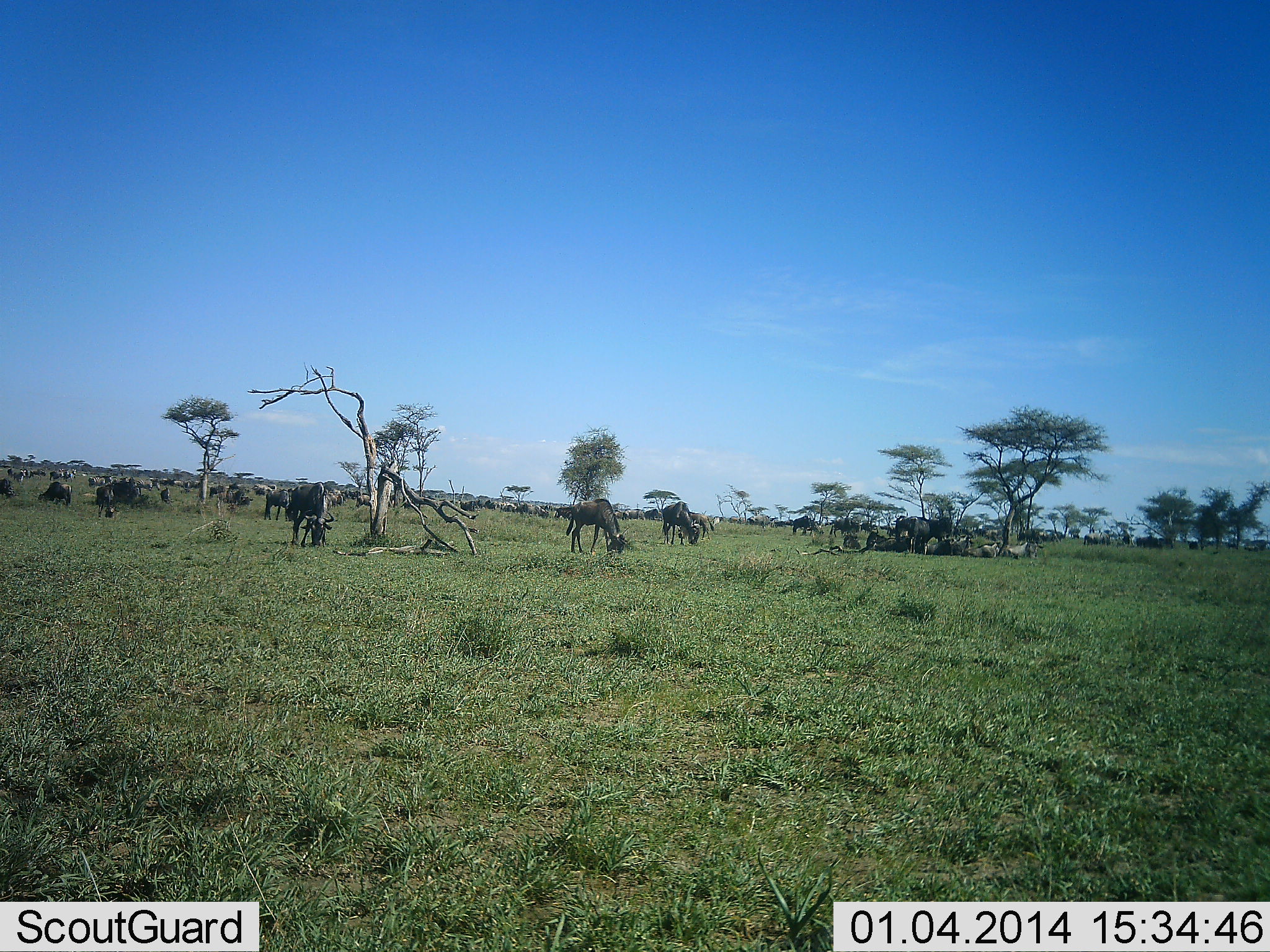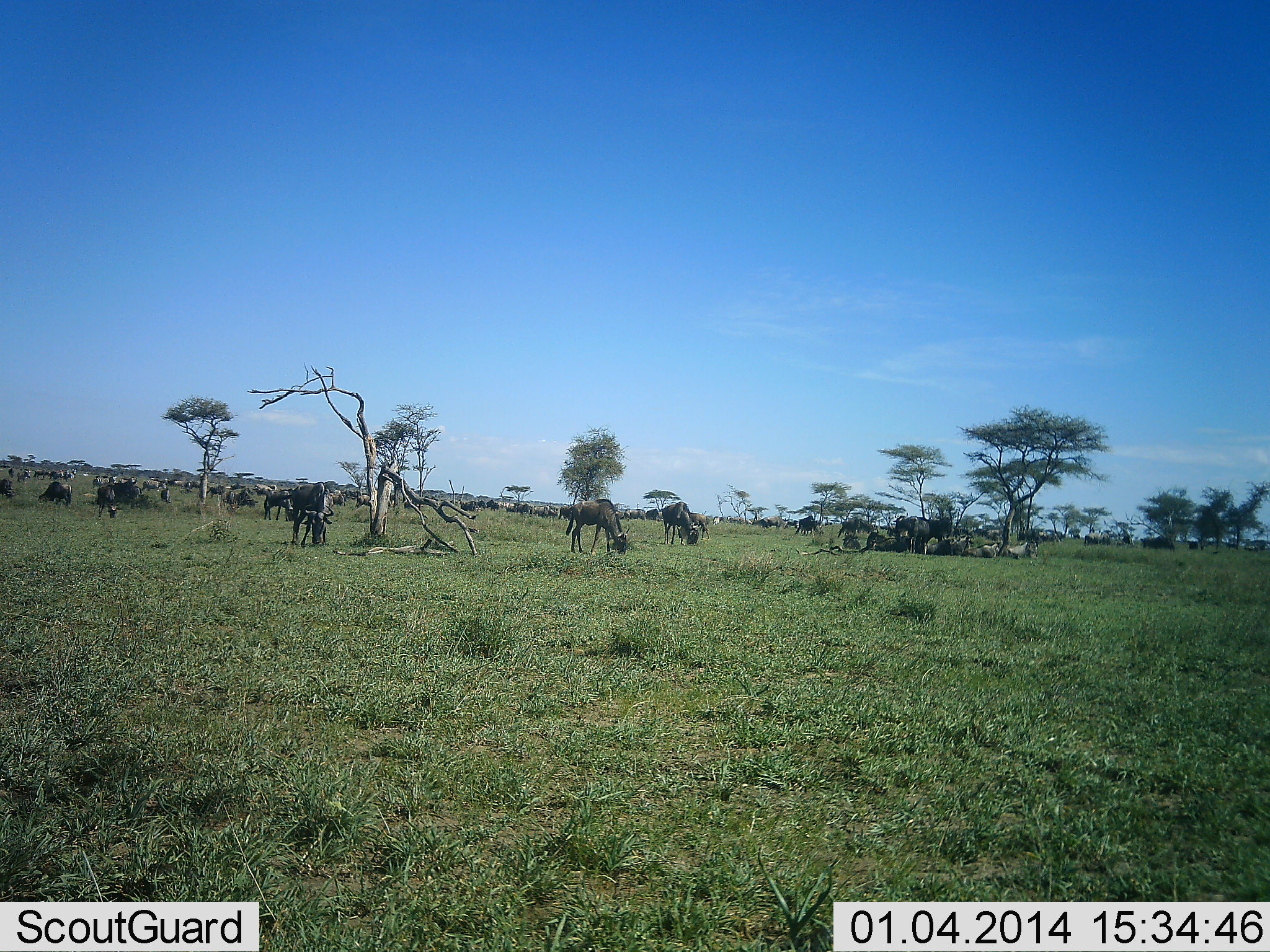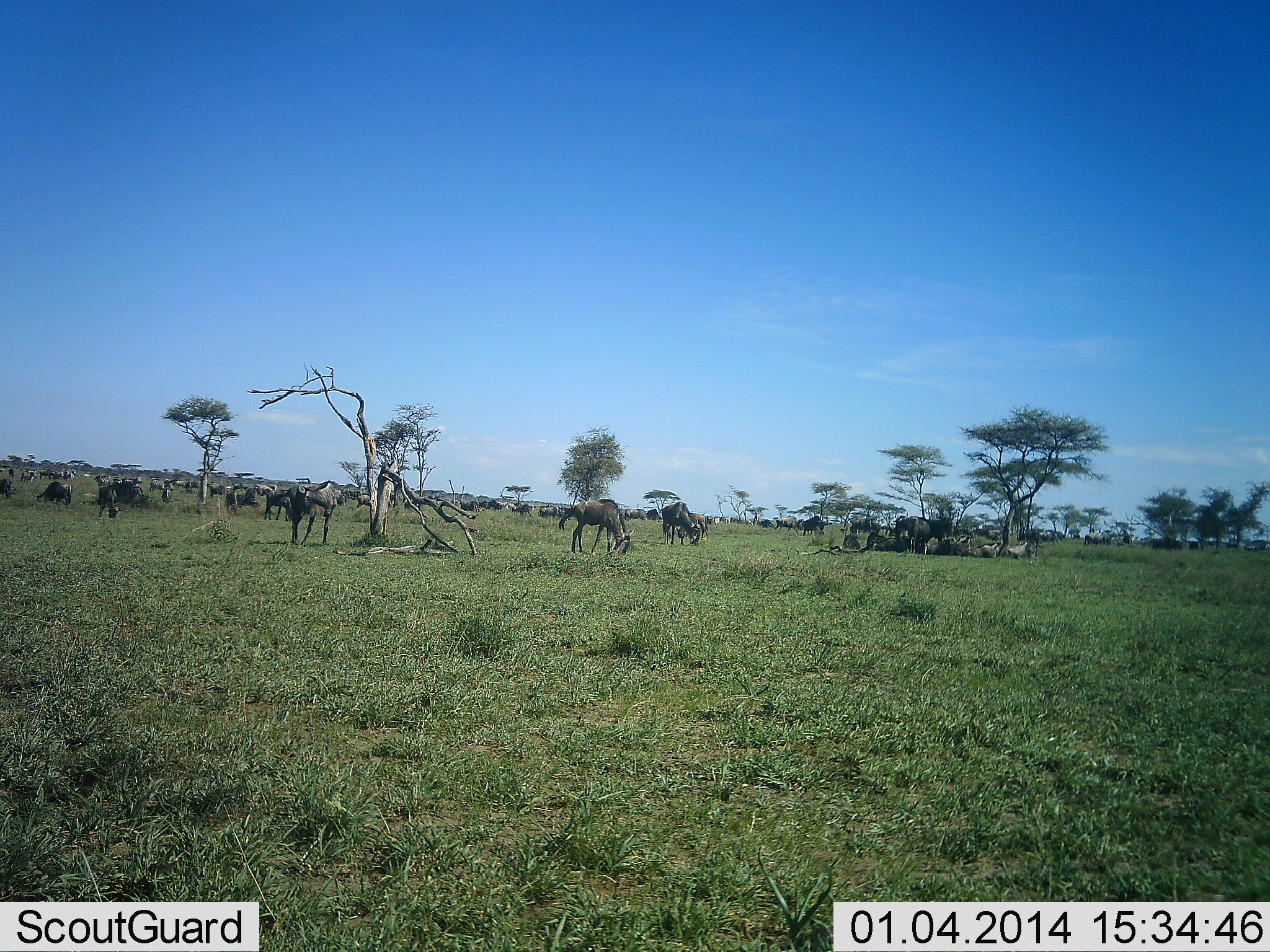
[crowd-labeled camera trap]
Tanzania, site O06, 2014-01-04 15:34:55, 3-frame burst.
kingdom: Animalia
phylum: Chordata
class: Mammalia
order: Artiodactyla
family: Bovidae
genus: Connochaetes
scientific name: Connochaetes taurinus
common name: blue wildebeest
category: wildebeest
Wildebeest (blue wildebeest) (Connochaetes taurinus), count 51+. Behavior (volunteer vote fractions): standing 70%, resting 50%, moving 80%, interacting 0%. Young present (vote fraction): 10%. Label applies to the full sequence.